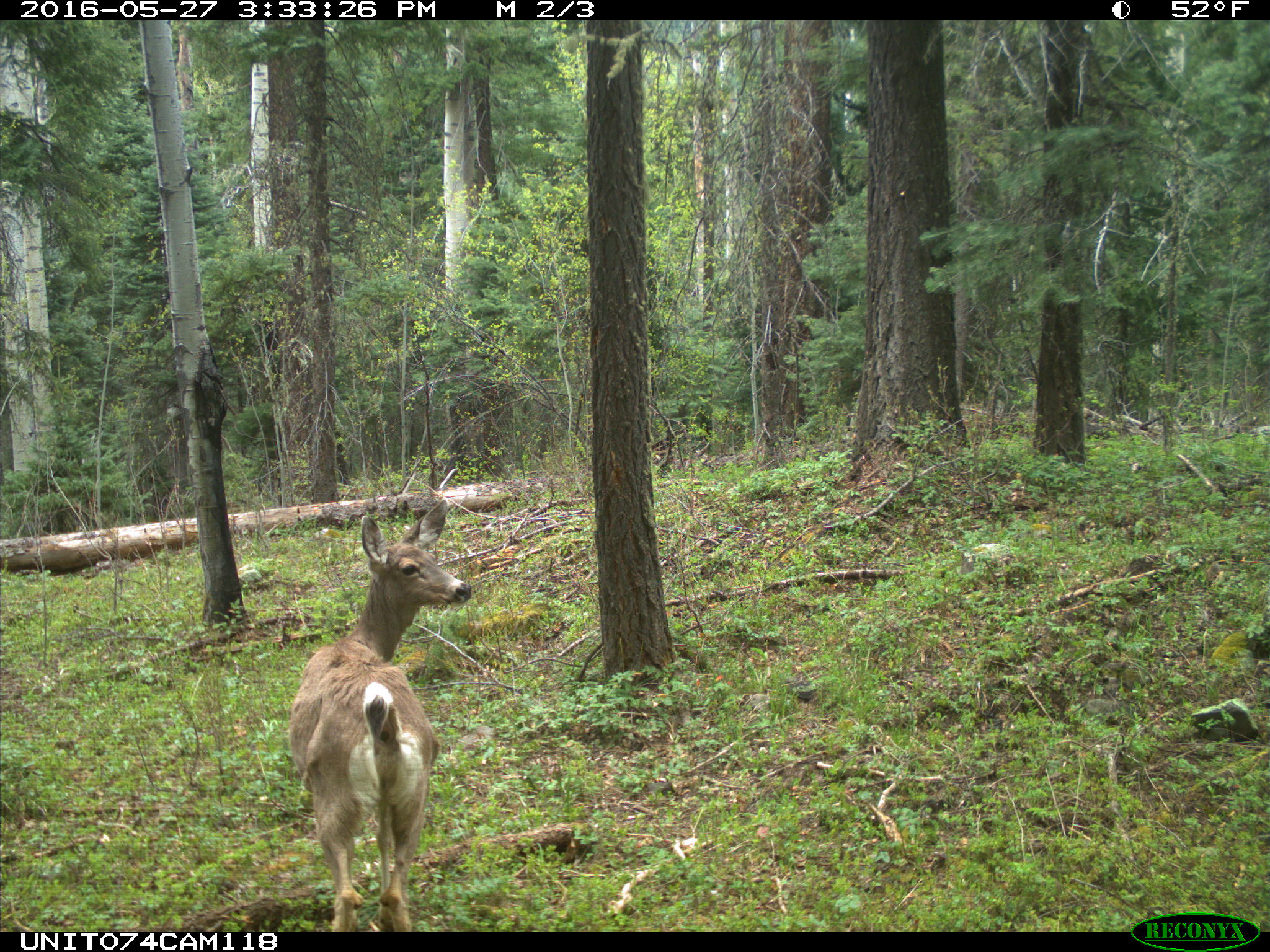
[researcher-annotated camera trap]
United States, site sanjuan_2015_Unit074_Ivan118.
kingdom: Animalia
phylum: Chordata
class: Mammalia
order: Artiodactyla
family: Cervidae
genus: Odocoileus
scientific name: Odocoileus hemionus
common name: mule deer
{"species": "Odocoileus hemionus (mule deer)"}